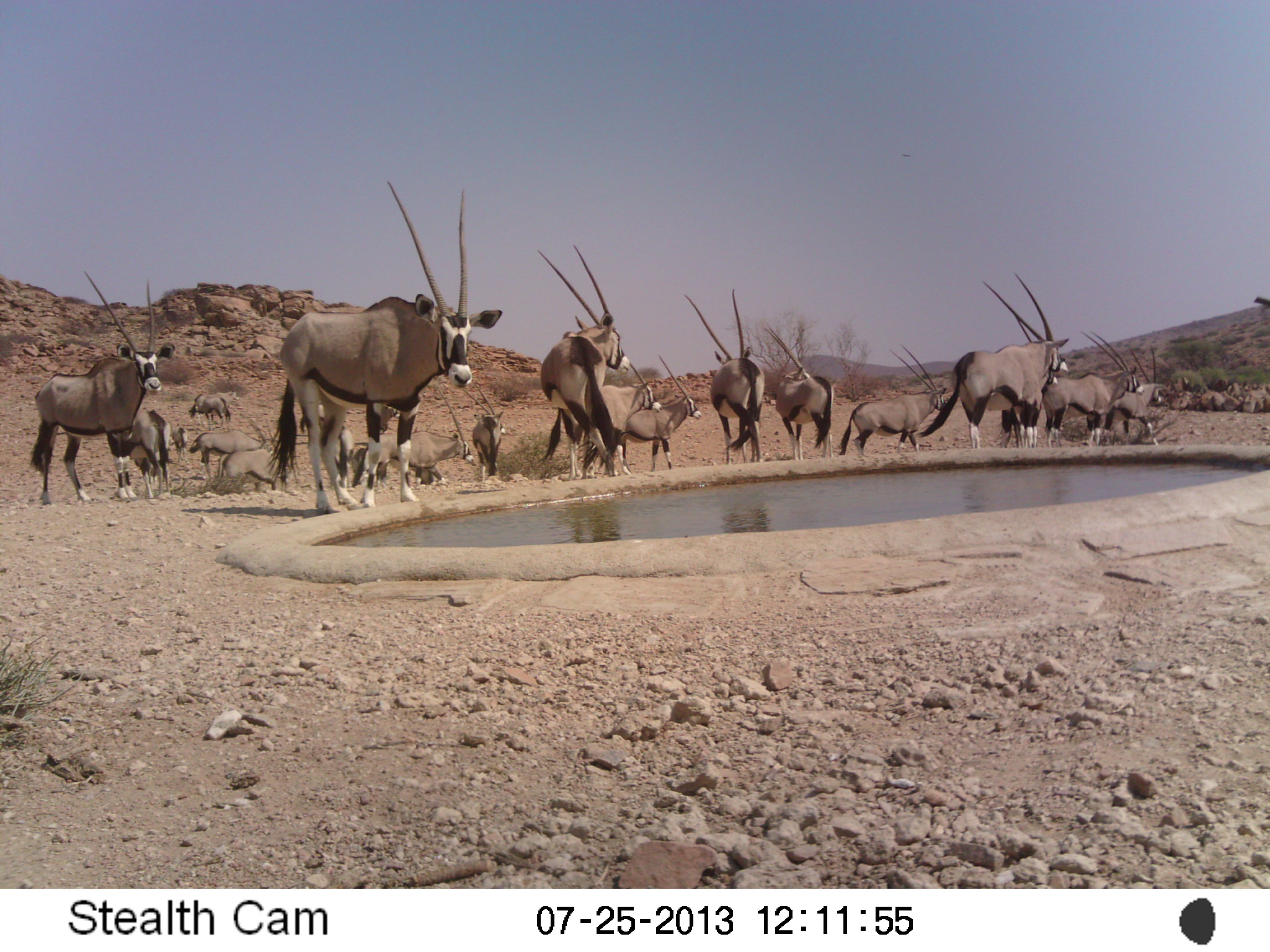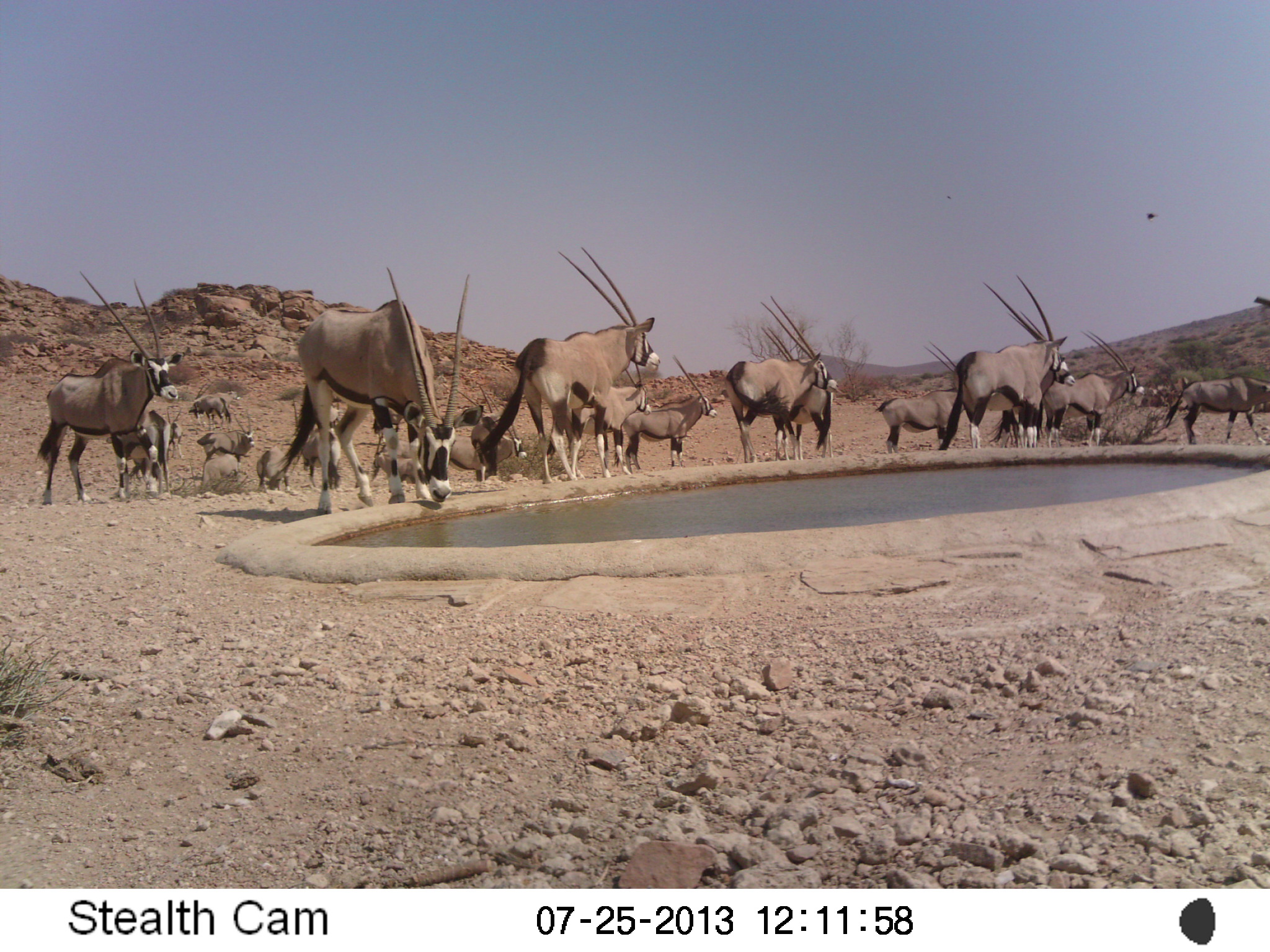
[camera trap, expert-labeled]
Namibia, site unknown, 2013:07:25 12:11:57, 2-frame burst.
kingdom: Animalia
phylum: Chordata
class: Mammalia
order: Artiodactyla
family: Bovidae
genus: Oryx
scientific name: Oryx gazella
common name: gemsbok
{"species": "Oryx gazella (gemsbok)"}